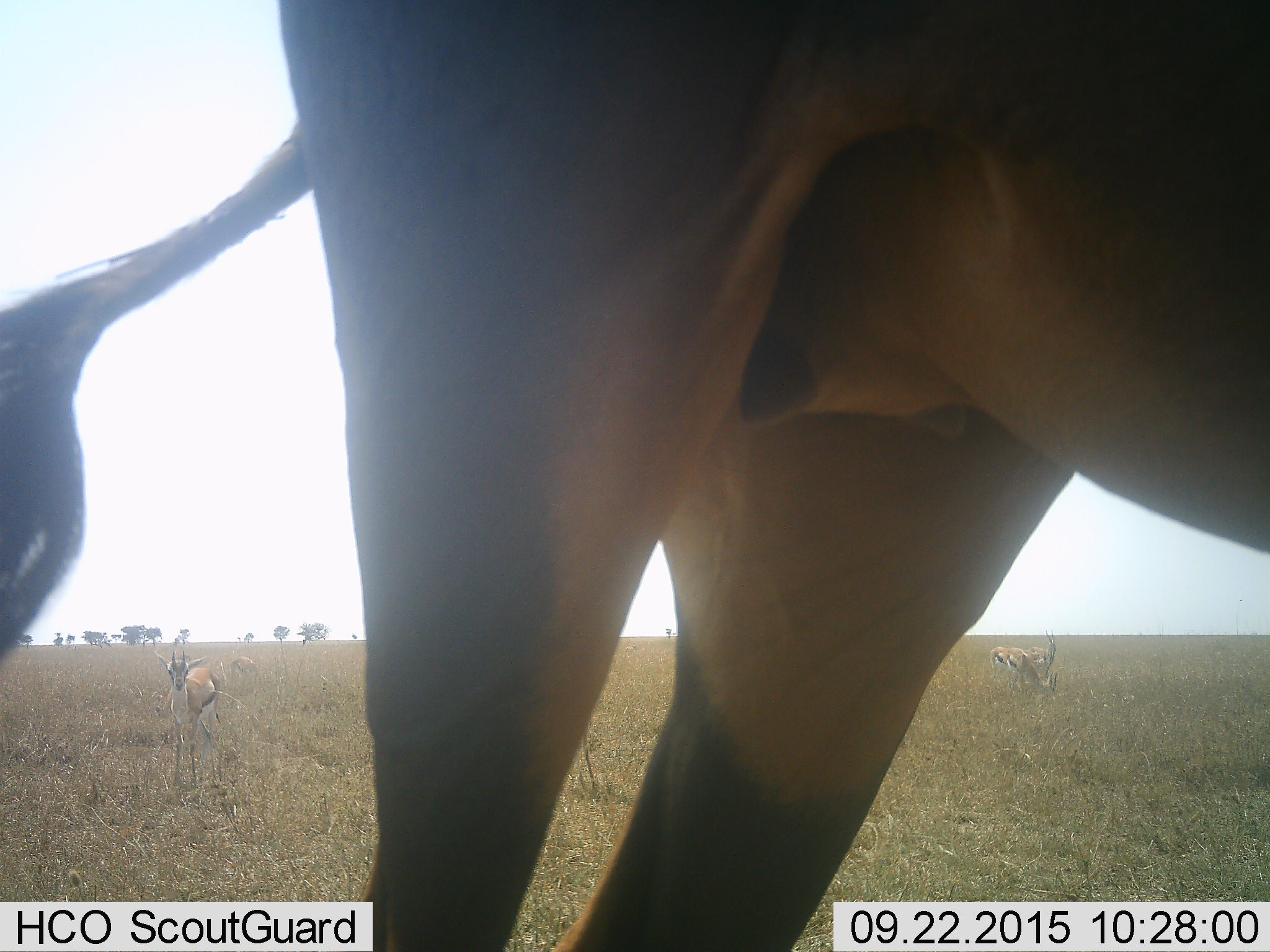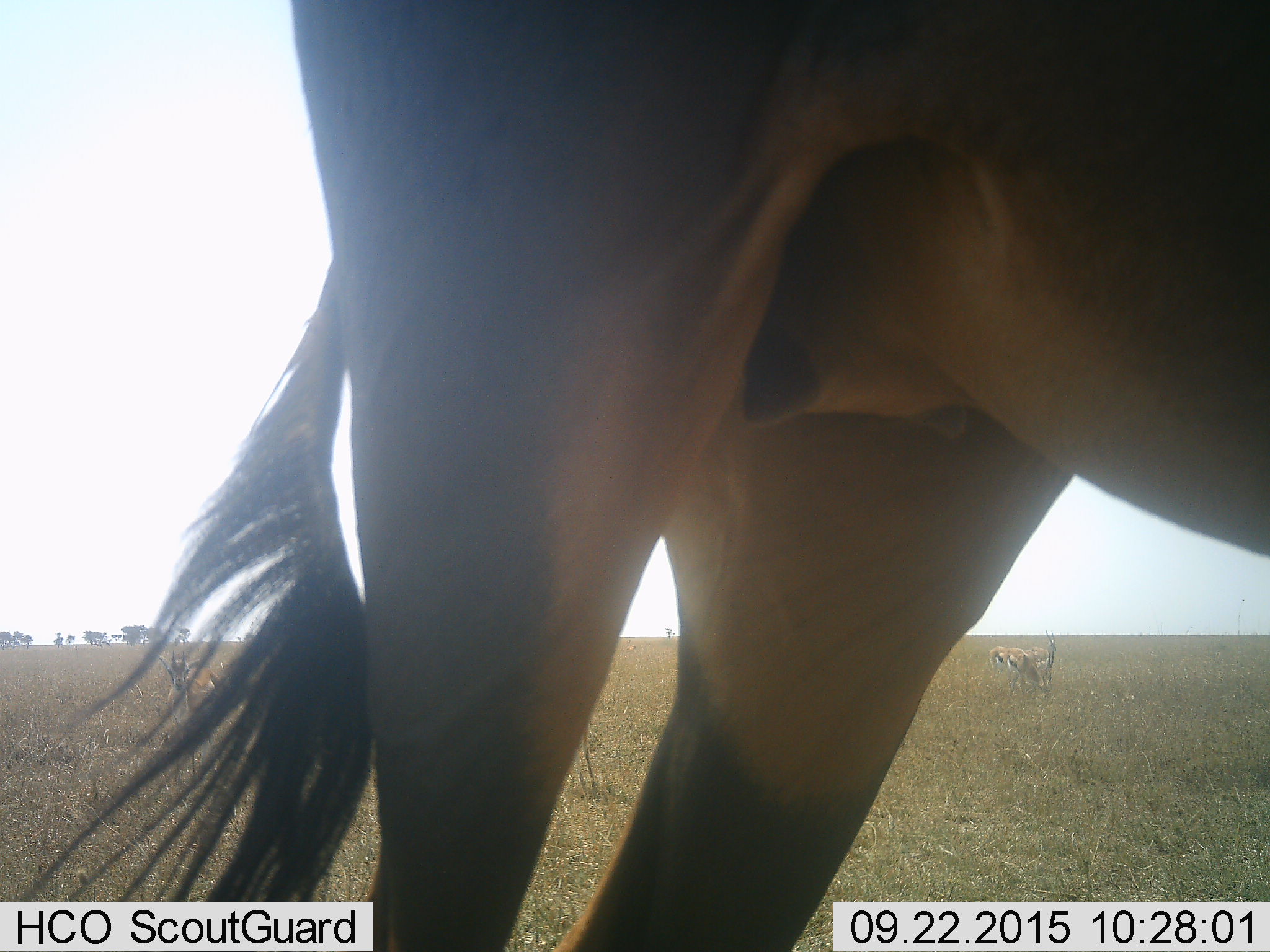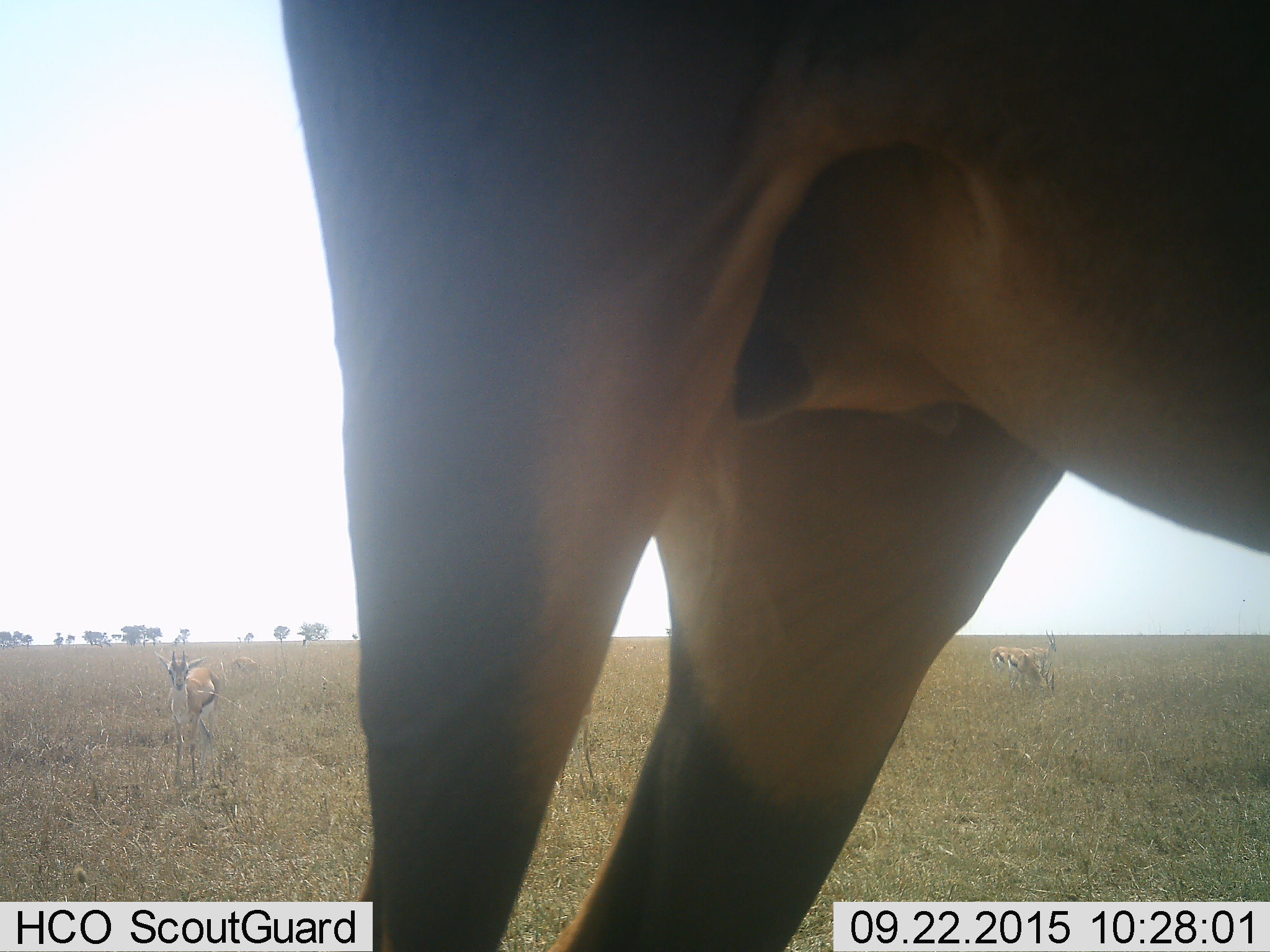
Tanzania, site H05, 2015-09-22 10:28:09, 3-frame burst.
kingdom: Animalia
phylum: Chordata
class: Mammalia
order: Artiodactyla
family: Bovidae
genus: Eudorcas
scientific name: Eudorcas thomsonii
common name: thomson's gazelle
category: gazellethomsons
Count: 5.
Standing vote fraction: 83%.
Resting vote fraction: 0%.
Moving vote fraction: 0%.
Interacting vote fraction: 17%.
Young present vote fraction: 0%.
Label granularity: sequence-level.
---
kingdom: Animalia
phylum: Chordata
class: Mammalia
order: Artiodactyla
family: Bovidae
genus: Damaliscus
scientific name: Damaliscus lunatus jimela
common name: topi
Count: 1.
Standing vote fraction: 100%.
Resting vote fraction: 0%.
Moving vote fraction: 0%.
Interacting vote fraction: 0%.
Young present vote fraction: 0%.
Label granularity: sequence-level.